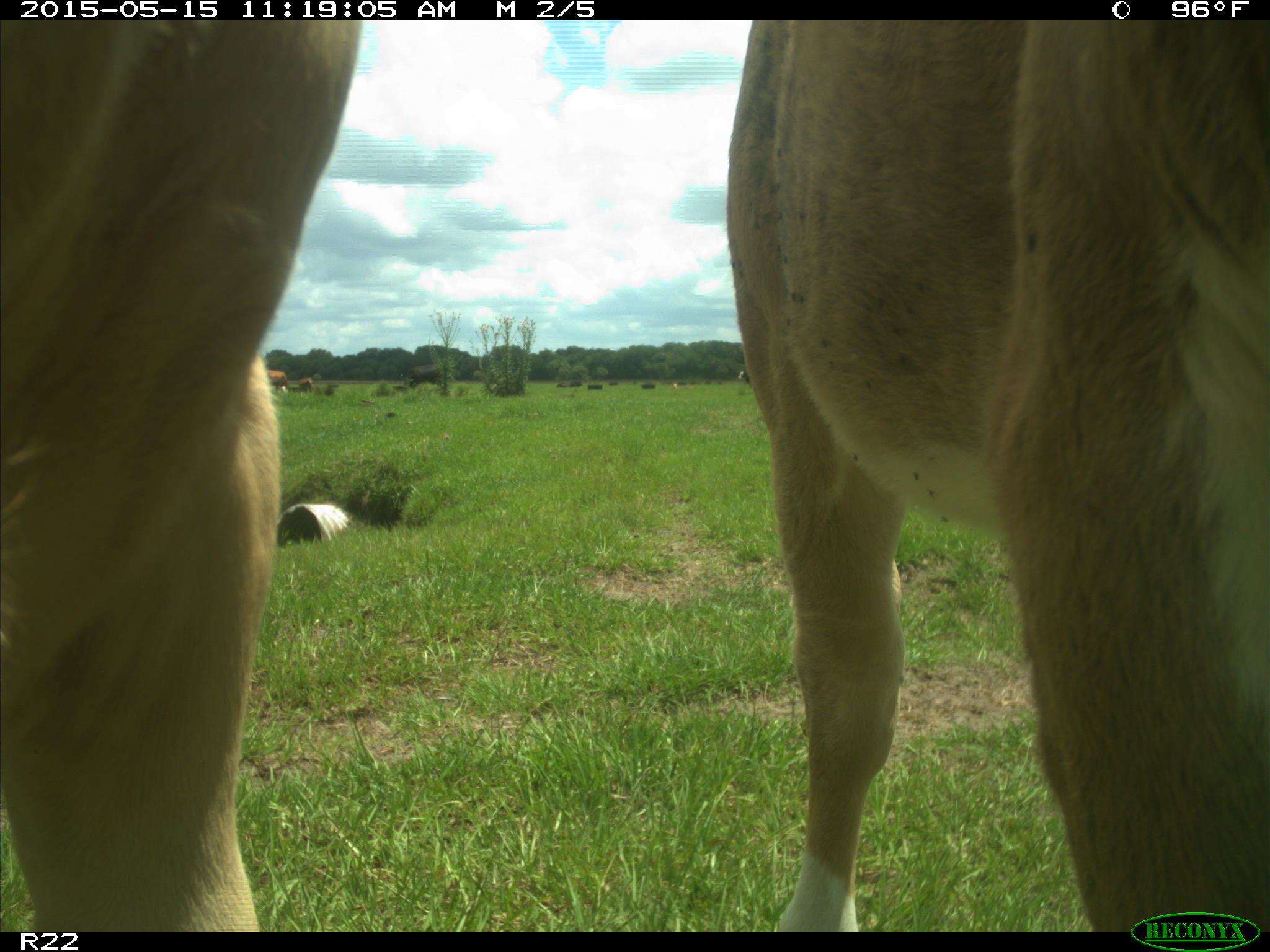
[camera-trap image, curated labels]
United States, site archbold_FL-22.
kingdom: Animalia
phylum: Chordata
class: Mammalia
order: Artiodactyla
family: Bovidae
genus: Bos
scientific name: Bos taurus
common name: domestic cow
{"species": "Bos taurus (domestic cow)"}